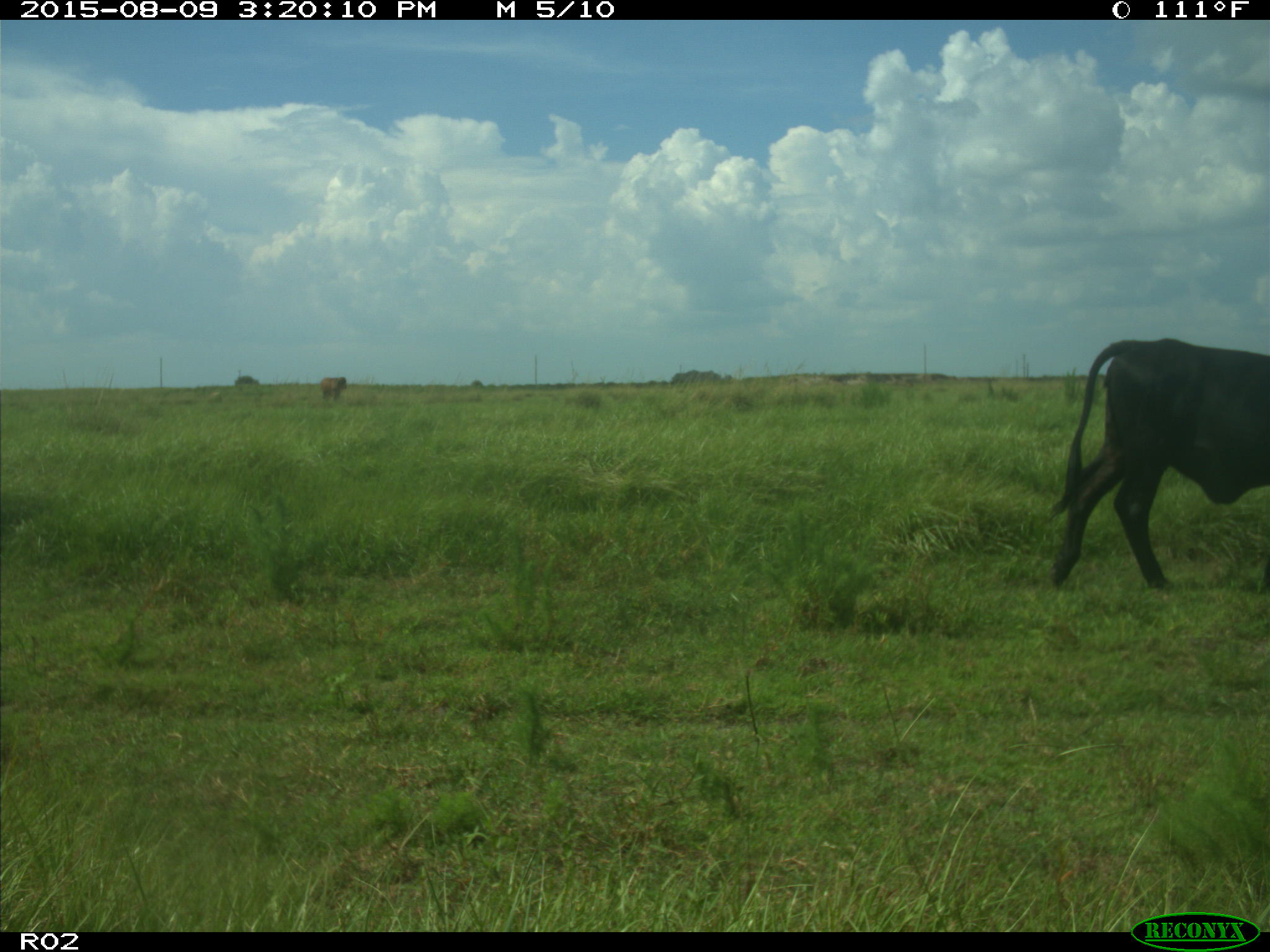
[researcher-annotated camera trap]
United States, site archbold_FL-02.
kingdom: Animalia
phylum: Chordata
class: Mammalia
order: Artiodactyla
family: Bovidae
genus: Bos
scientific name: Bos taurus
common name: domestic cow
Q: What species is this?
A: Bos taurus (domestic cow).